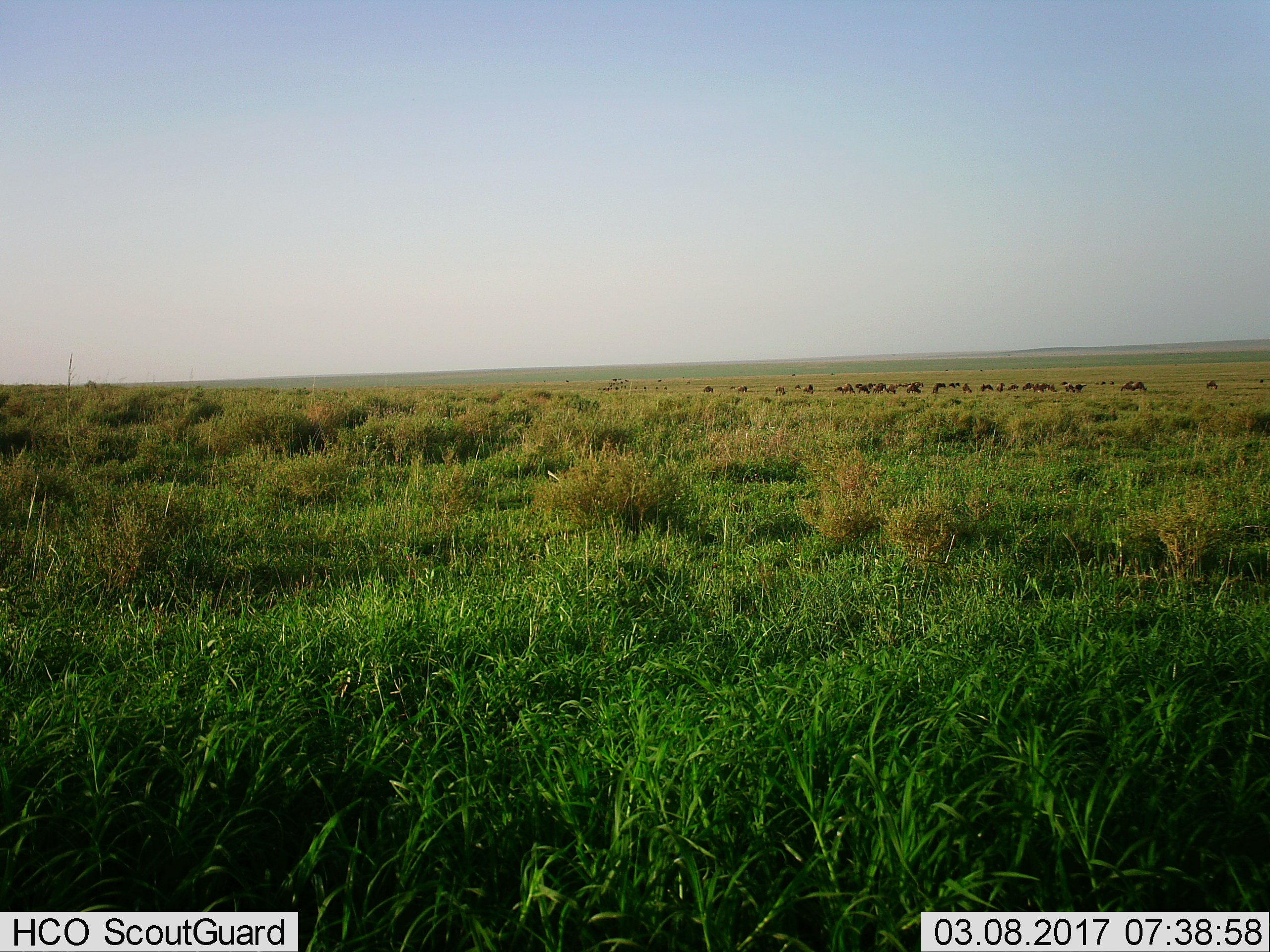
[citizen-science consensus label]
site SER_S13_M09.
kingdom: Animalia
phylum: Chordata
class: Mammalia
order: Artiodactyla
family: Bovidae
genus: Connochaetes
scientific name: Connochaetes taurinus taurinus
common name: blue wildebeest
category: wildebeestblue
Wildebeestblue (blue wildebeest) (Connochaetes taurinus taurinus), count 11-50. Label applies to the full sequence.